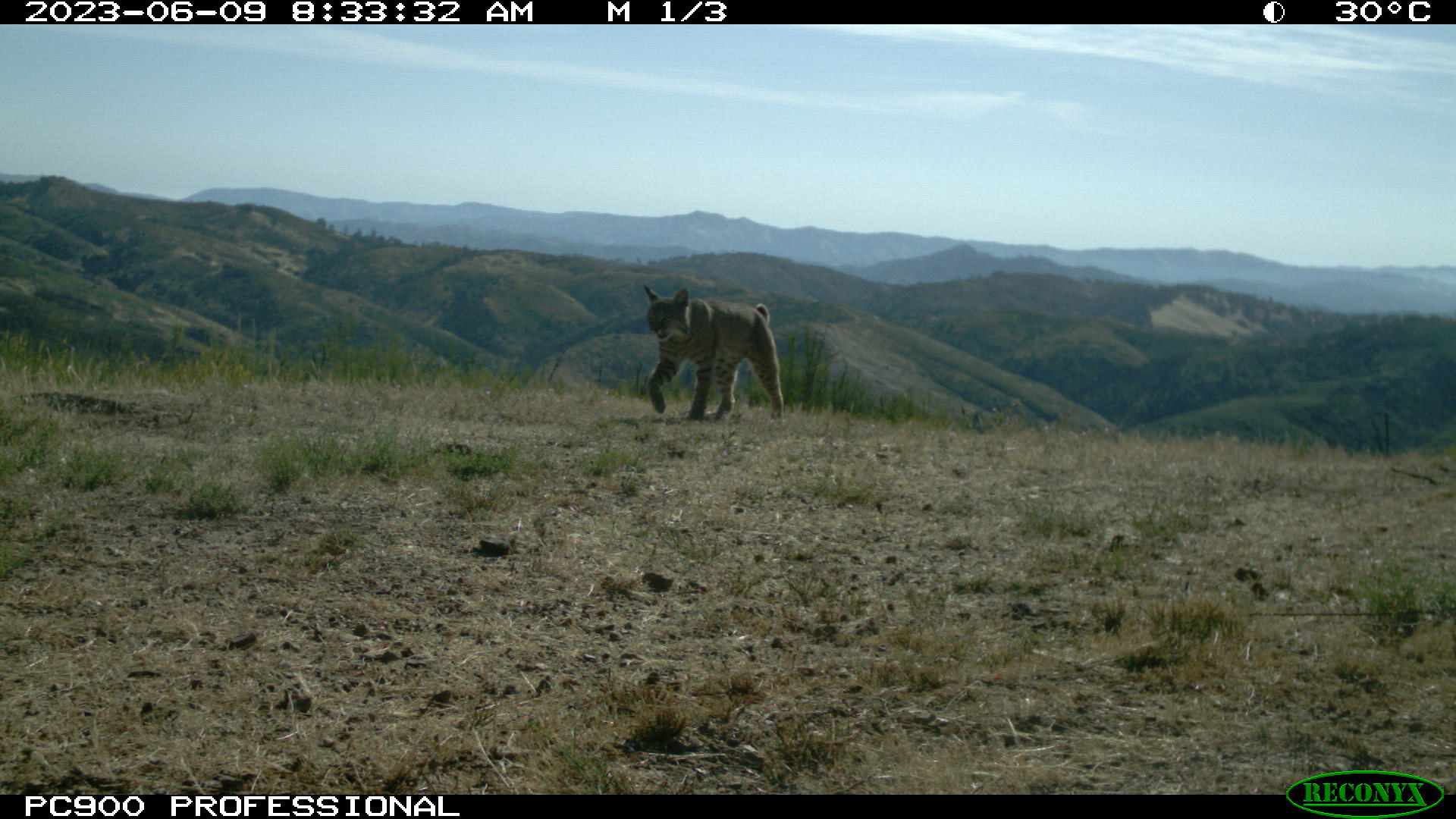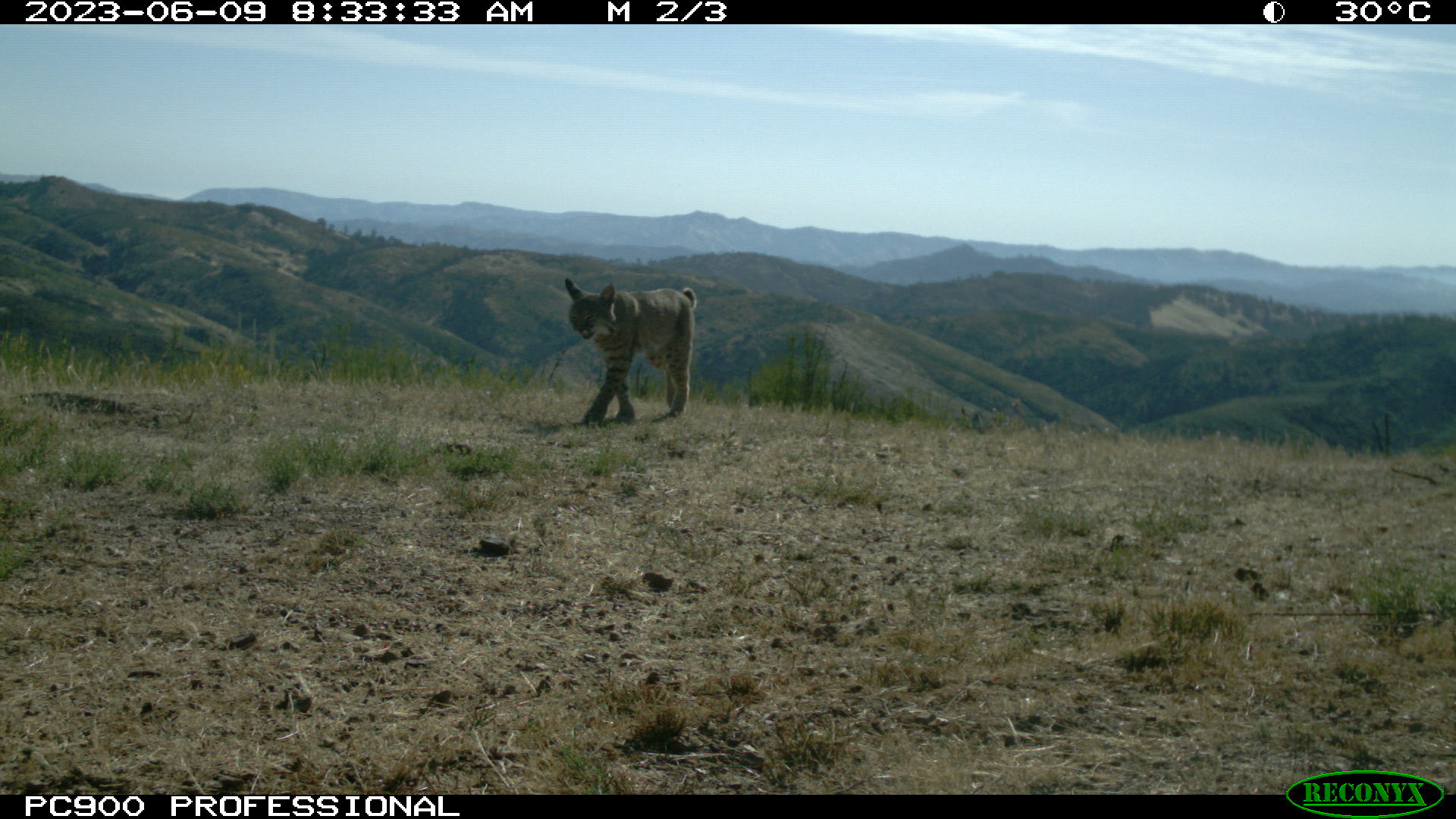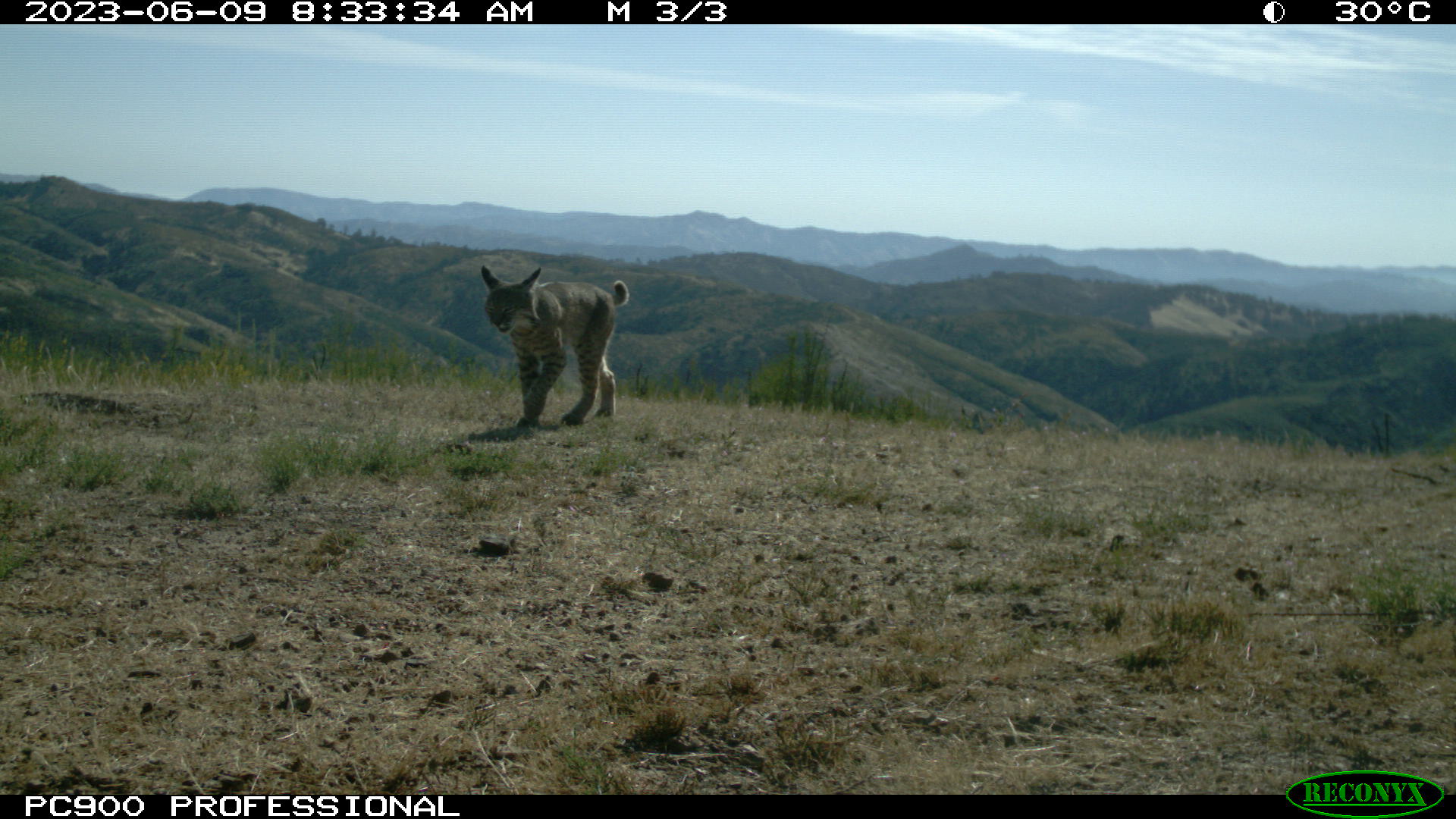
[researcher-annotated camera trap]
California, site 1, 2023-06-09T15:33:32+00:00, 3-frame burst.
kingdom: Animalia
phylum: Chordata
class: Mammalia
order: Carnivora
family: Felidae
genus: Lynx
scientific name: Lynx rufus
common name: bobcat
Bobcat (Lynx rufus).